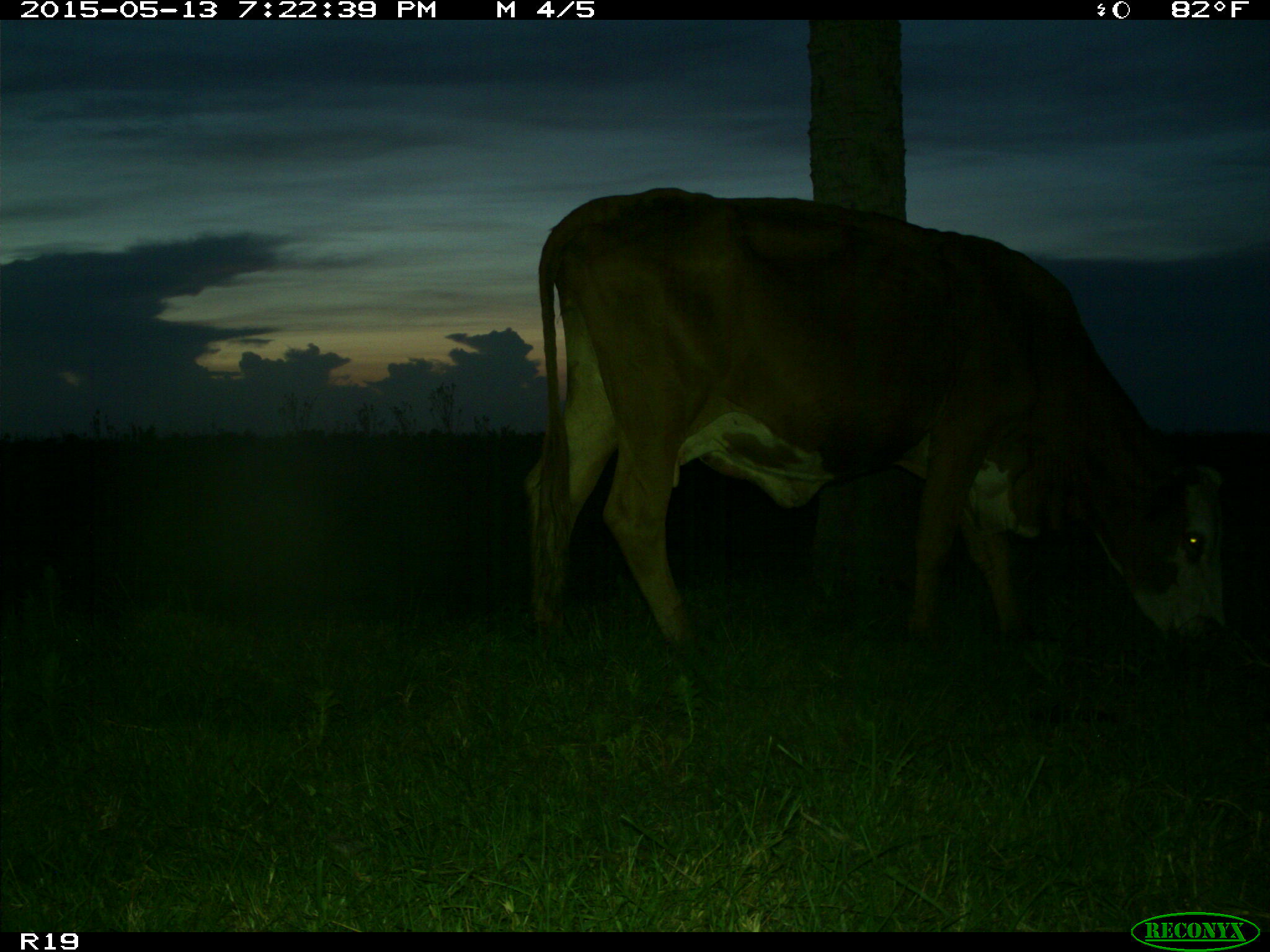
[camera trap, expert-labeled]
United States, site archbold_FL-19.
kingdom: Animalia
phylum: Chordata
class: Mammalia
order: Artiodactyla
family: Bovidae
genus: Bos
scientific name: Bos taurus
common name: domestic cow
Bos taurus (domestic cow).